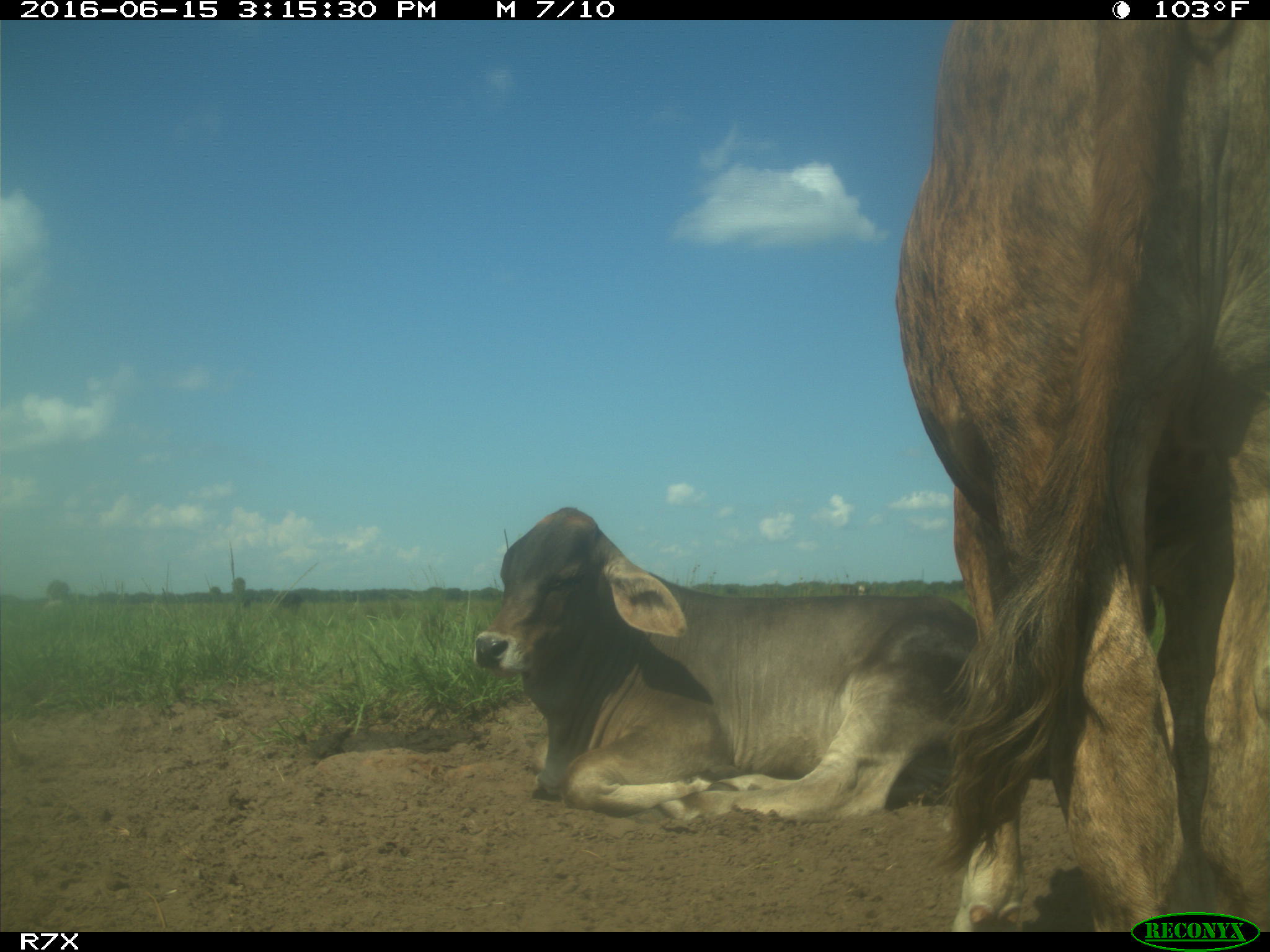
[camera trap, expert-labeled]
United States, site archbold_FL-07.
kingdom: Animalia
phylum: Chordata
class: Mammalia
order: Artiodactyla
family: Bovidae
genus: Bos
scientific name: Bos taurus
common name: domestic cow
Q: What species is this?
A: Bos taurus (domestic cow).